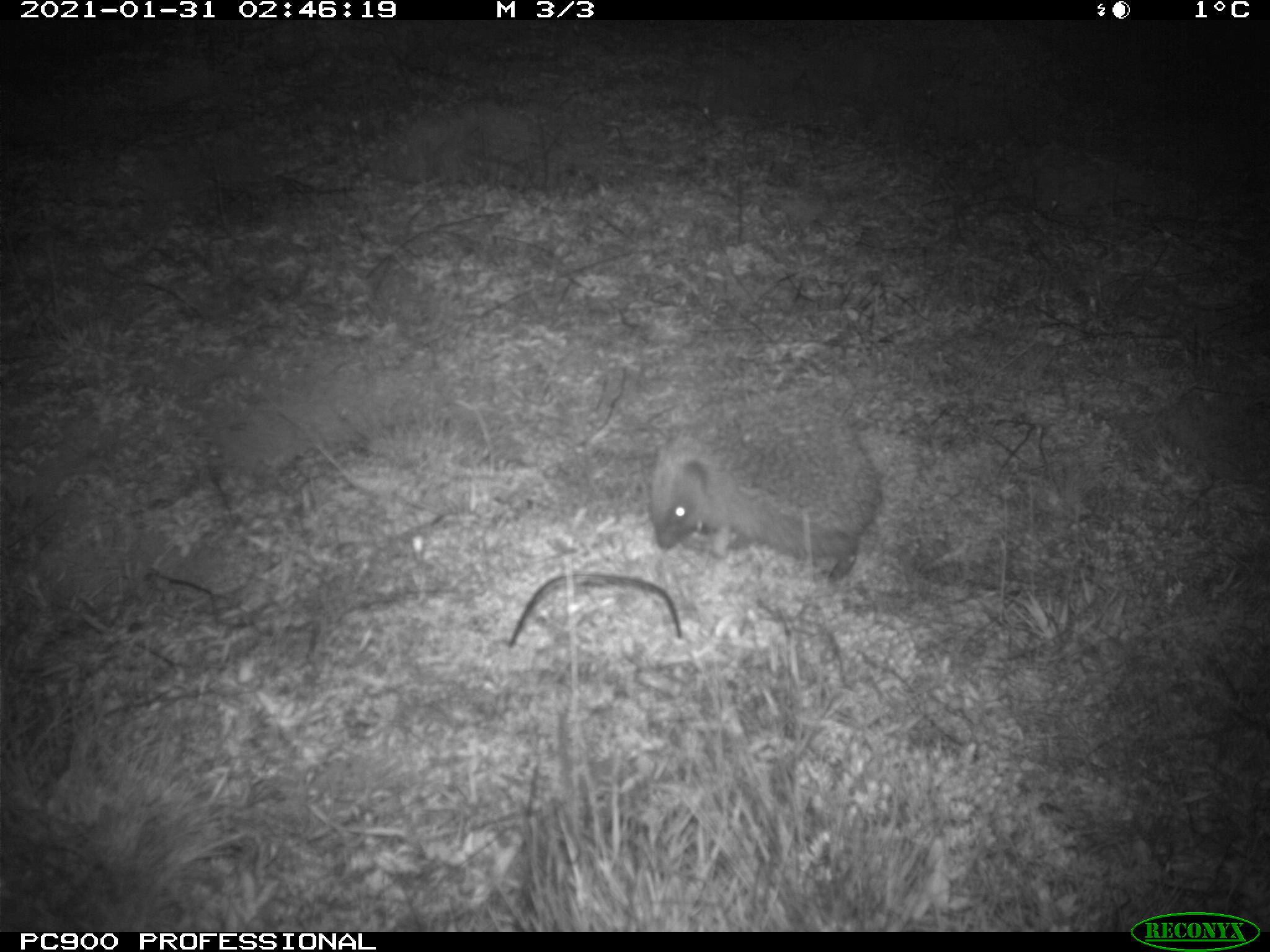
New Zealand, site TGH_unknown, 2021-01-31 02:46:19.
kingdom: Animalia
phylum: Chordata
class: Mammalia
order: Eulipotyphla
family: Erinaceidae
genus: Erinaceus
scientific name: Erinaceus europaeus europaeus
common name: european hedgehog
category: hedgehog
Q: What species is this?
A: Hedgehog (european hedgehog) (Erinaceus europaeus europaeus).